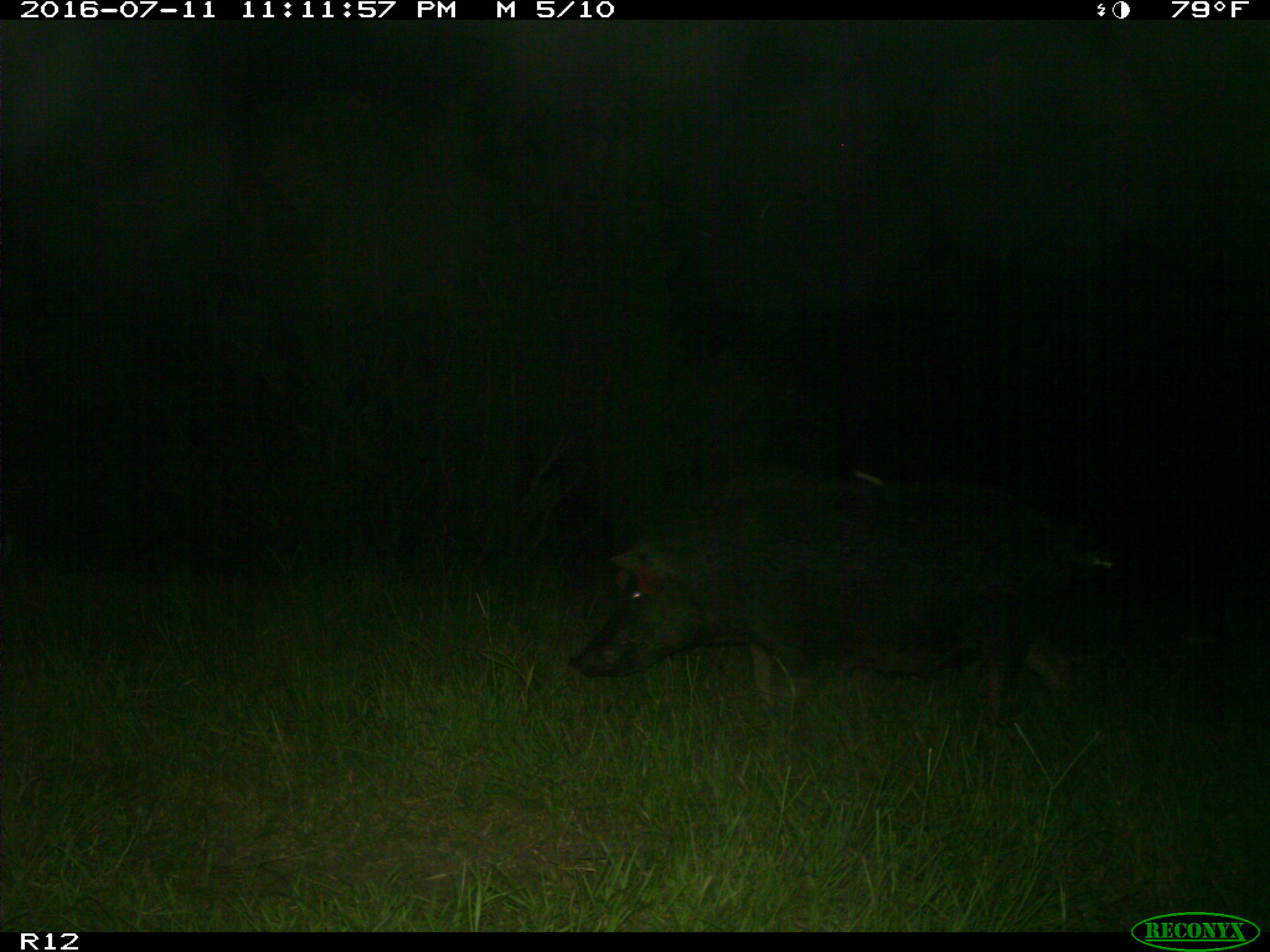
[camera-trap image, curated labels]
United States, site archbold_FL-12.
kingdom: Animalia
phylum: Chordata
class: Mammalia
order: Artiodactyla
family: Suidae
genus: Sus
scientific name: Sus scrofa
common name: wild boar